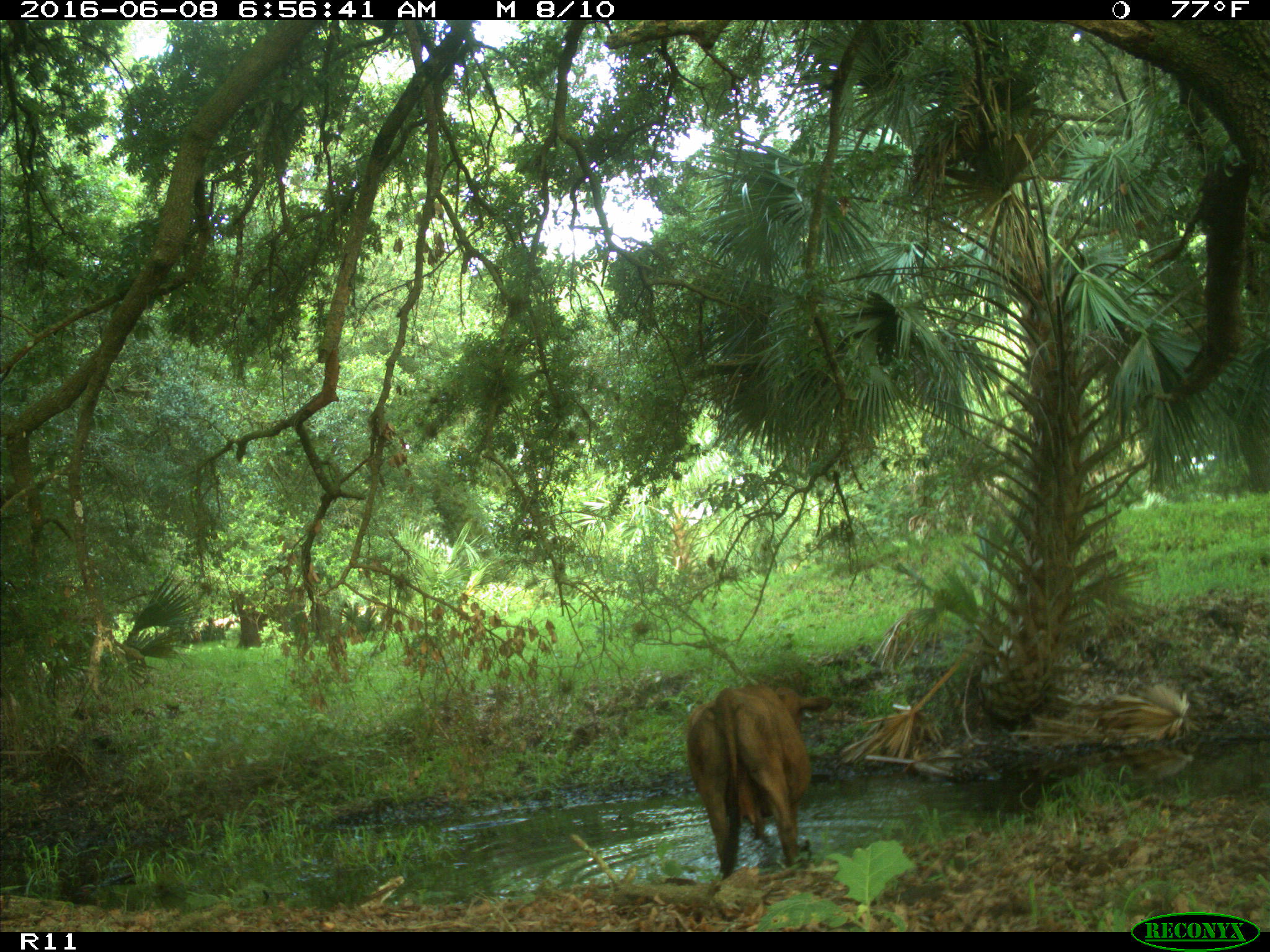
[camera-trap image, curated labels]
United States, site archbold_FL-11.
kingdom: Animalia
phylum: Chordata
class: Mammalia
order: Artiodactyla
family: Bovidae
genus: Bos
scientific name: Bos taurus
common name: domestic cow